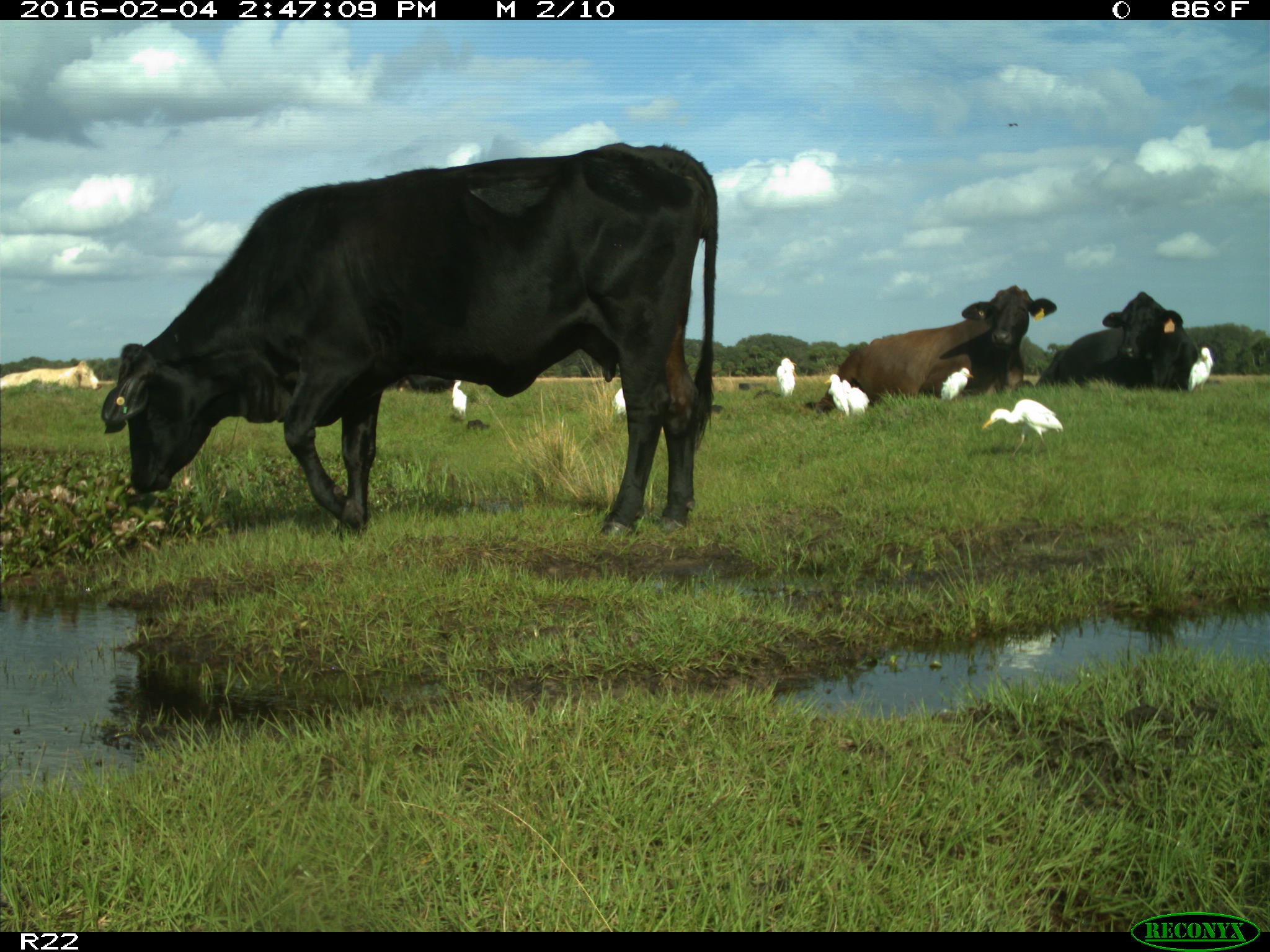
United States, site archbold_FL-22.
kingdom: Animalia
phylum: Chordata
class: Mammalia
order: Artiodactyla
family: Bovidae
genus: Bos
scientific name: Bos taurus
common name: domestic cow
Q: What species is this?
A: Bos taurus (domestic cow).